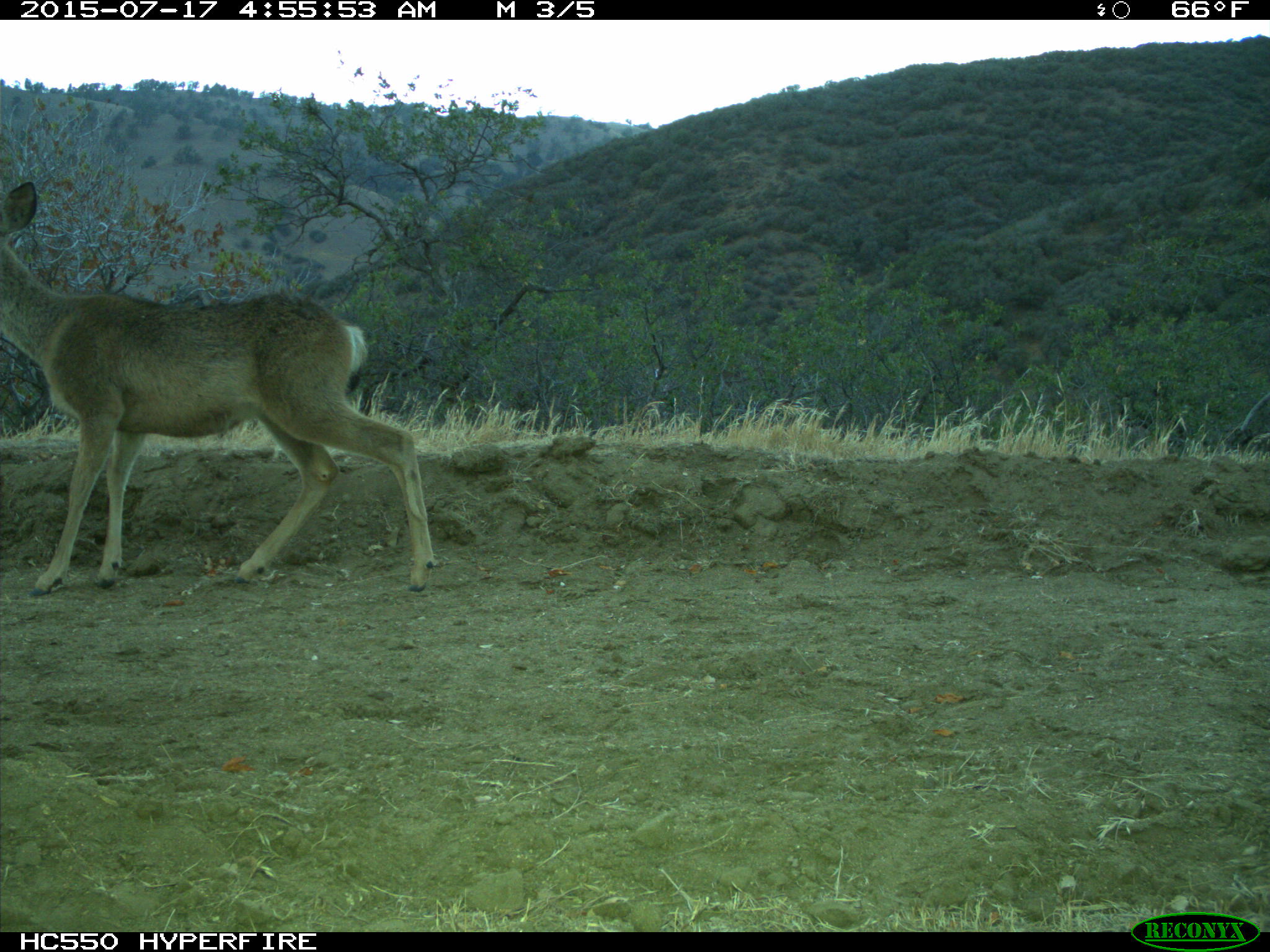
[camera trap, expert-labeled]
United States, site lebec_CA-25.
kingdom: Animalia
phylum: Chordata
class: Mammalia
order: Artiodactyla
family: Cervidae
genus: Odocoileus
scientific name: Odocoileus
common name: deer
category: unidentified deer